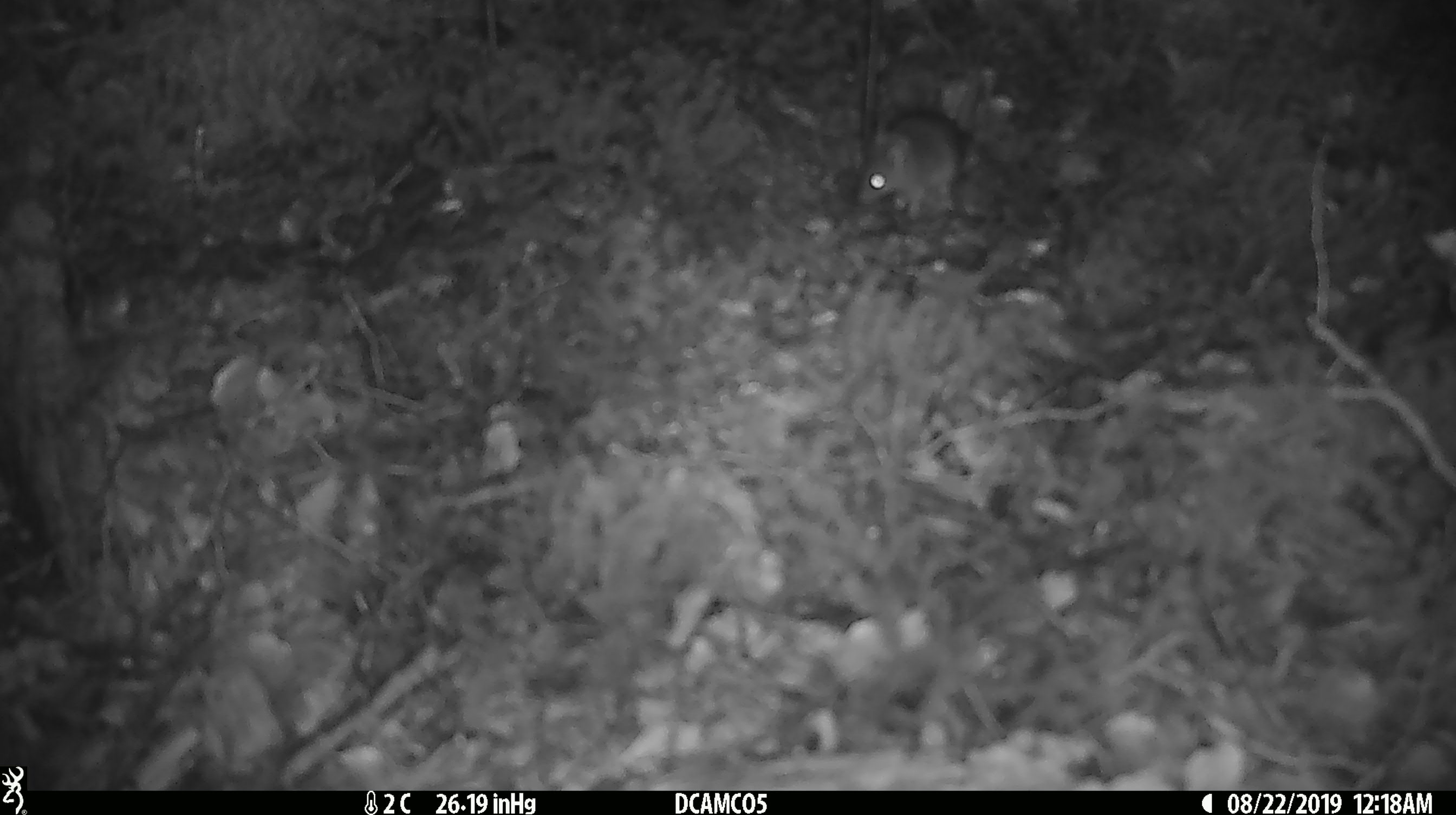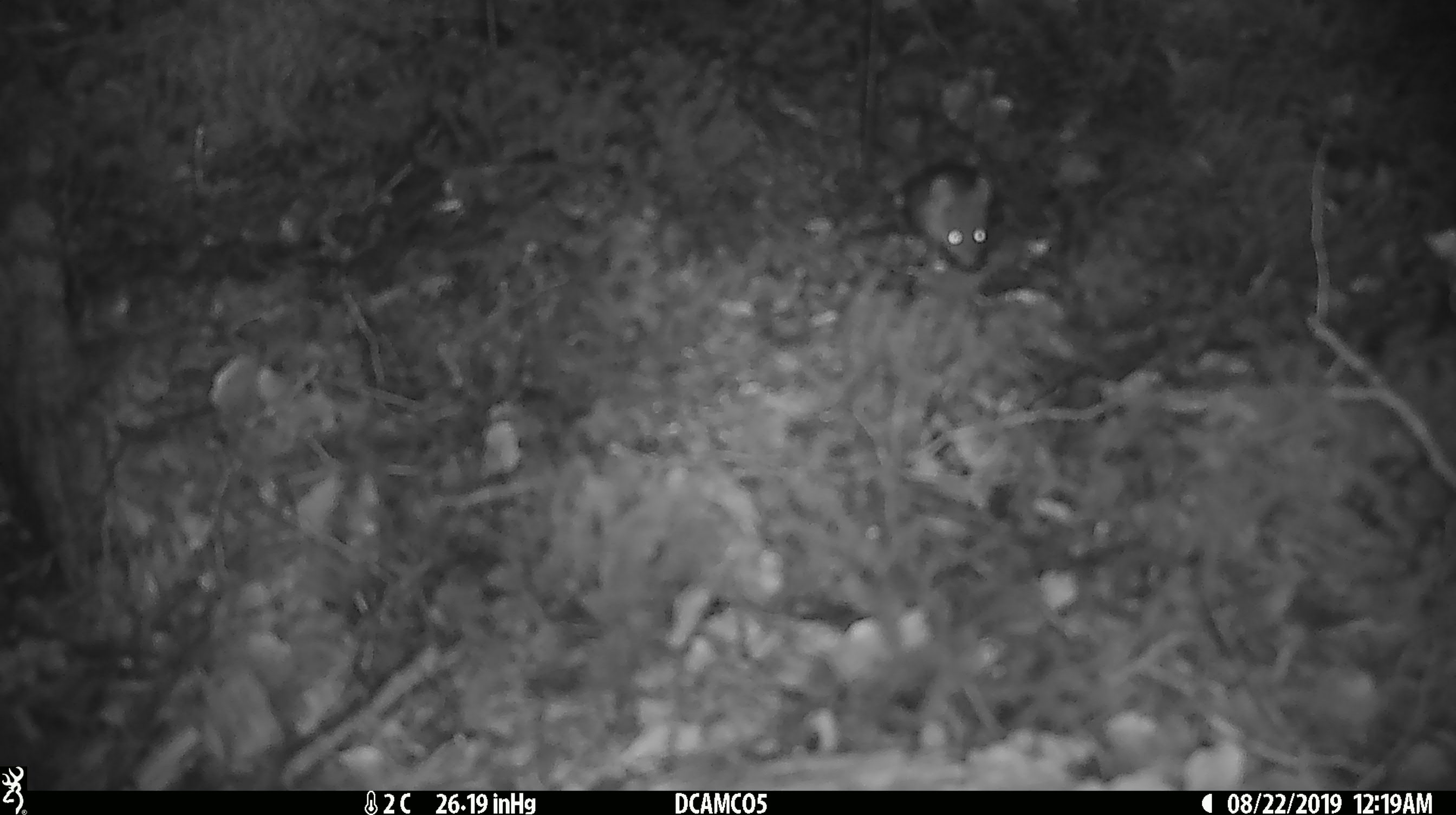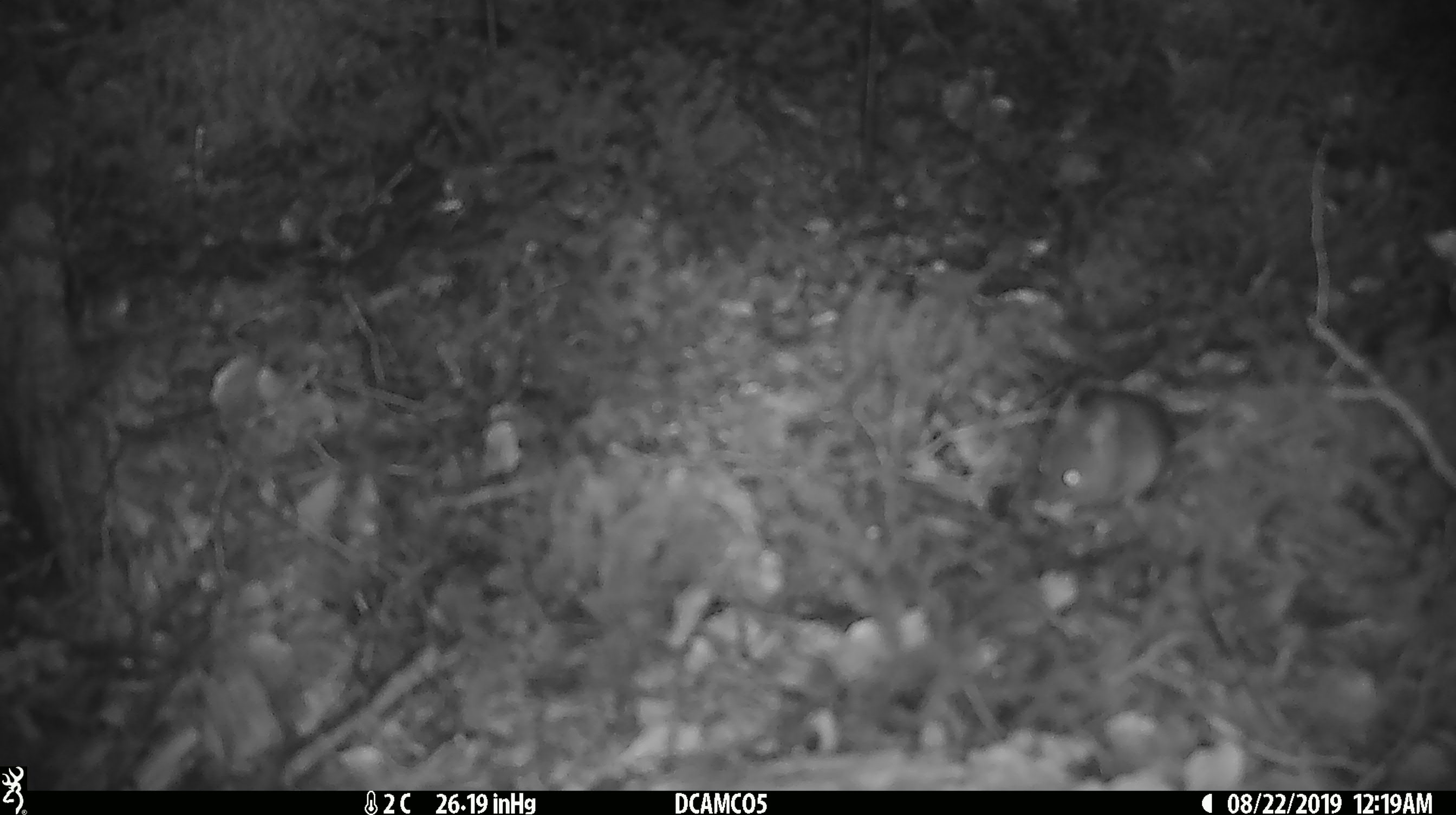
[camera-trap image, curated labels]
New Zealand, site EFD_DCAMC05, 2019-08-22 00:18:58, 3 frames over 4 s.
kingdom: Animalia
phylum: Chordata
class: Mammalia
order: Rodentia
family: Muridae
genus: Mus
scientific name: Mus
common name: mouse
Mouse (Mus).